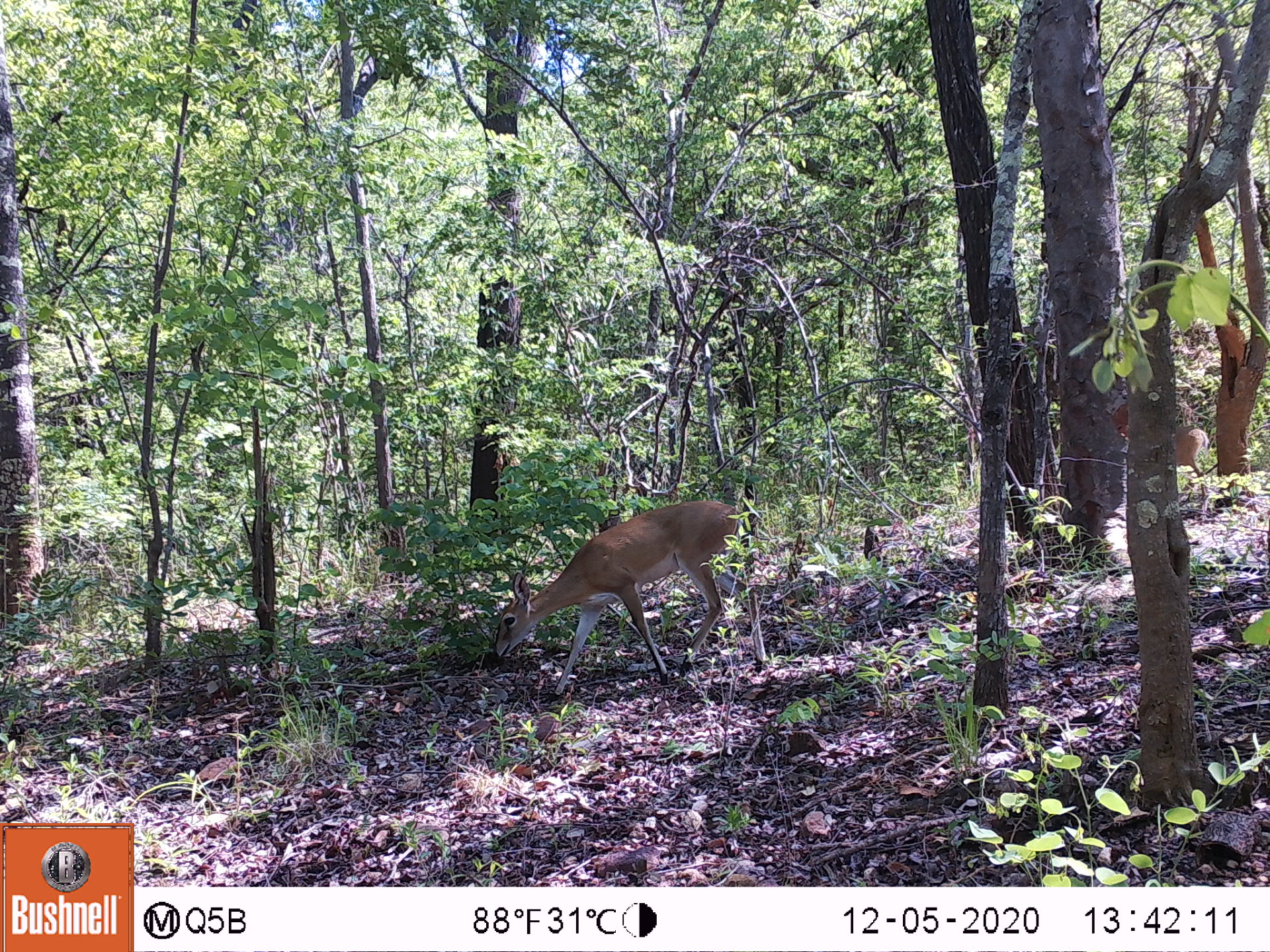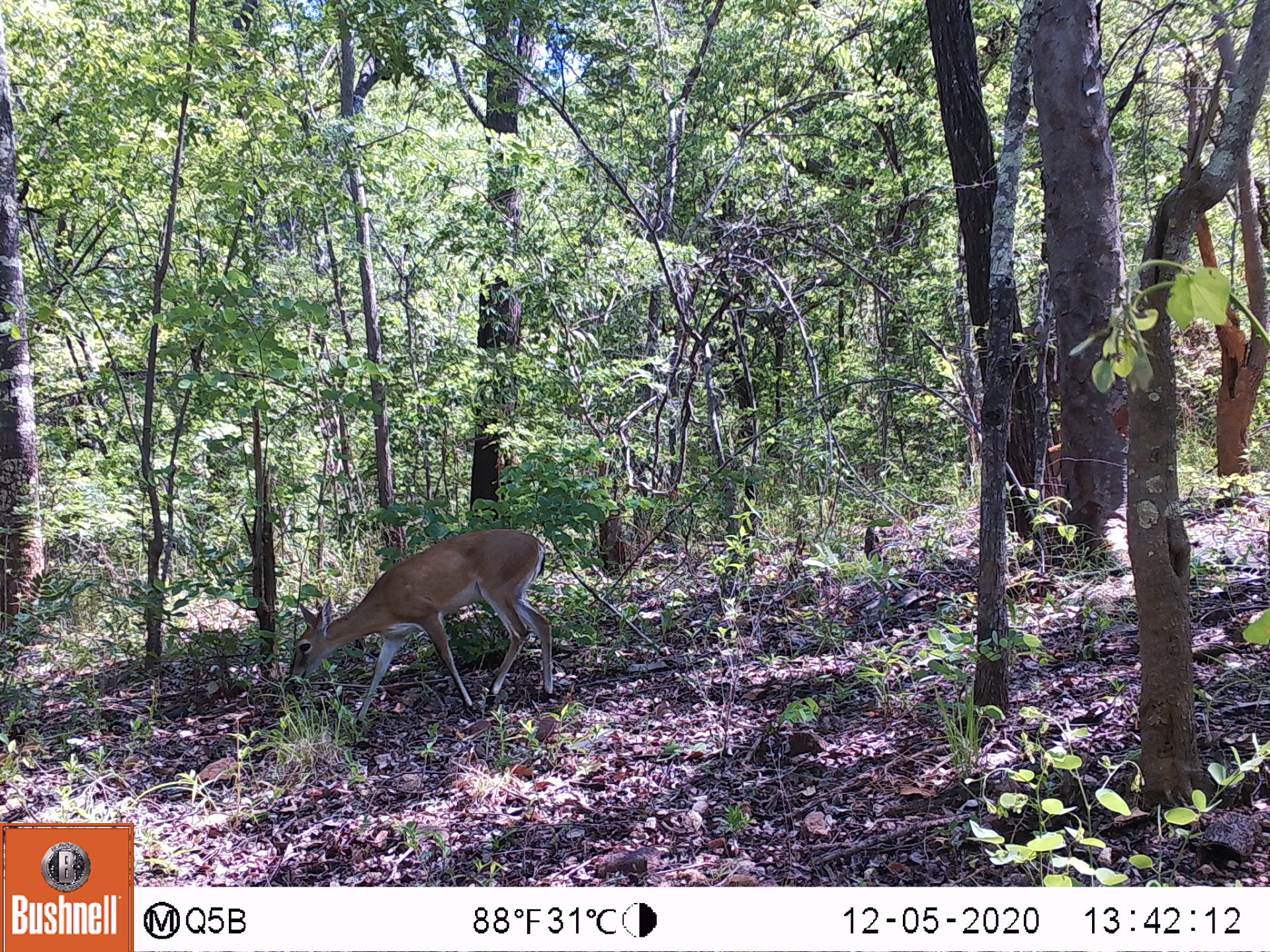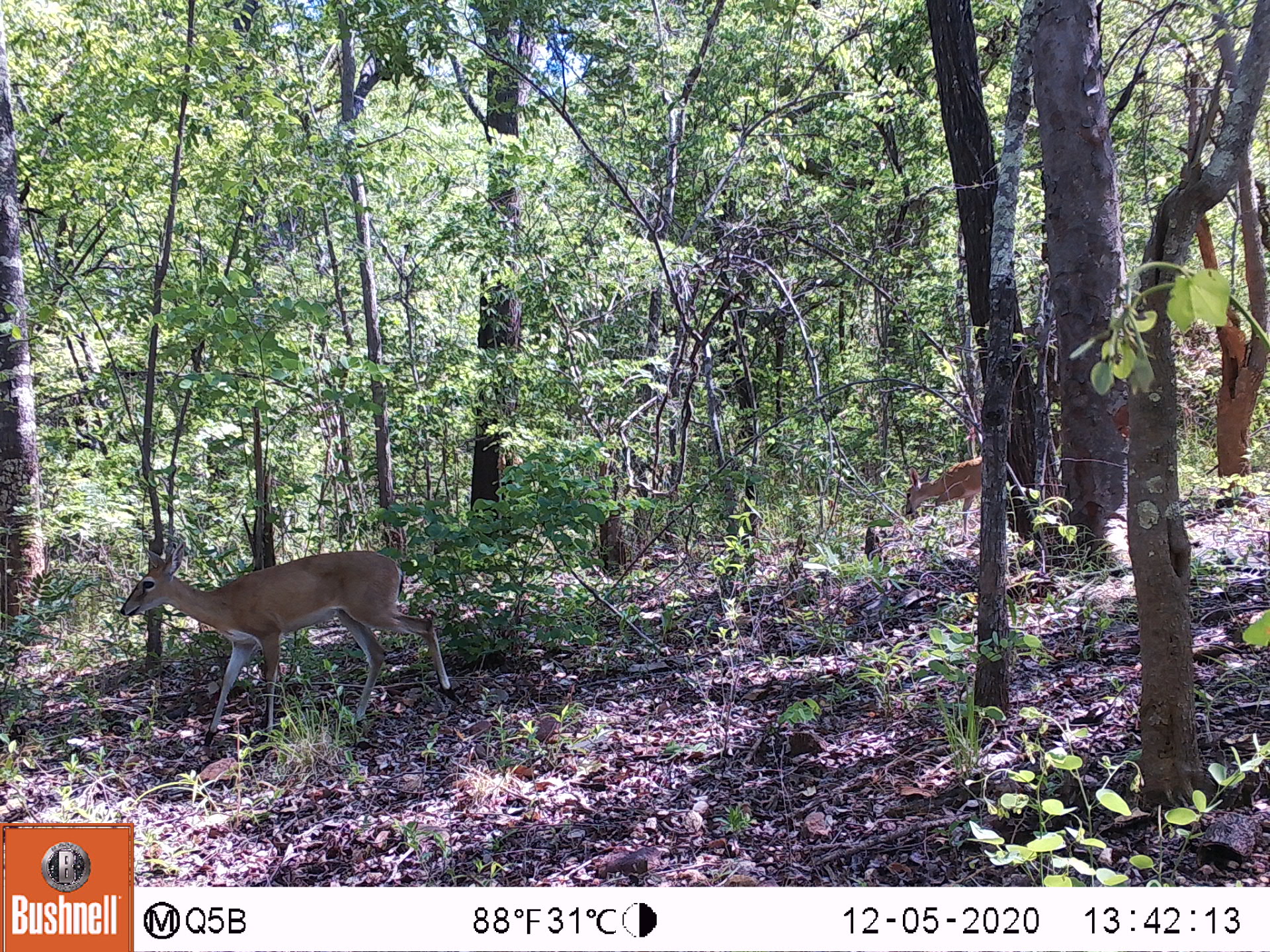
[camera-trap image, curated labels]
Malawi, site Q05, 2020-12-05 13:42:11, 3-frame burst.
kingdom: Animalia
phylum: Chordata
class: Mammalia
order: Artiodactyla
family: Bovidae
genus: Sylvicapra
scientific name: Sylvicapra grimmia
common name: common duiker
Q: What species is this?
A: Common duiker (Sylvicapra grimmia).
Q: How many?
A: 2.